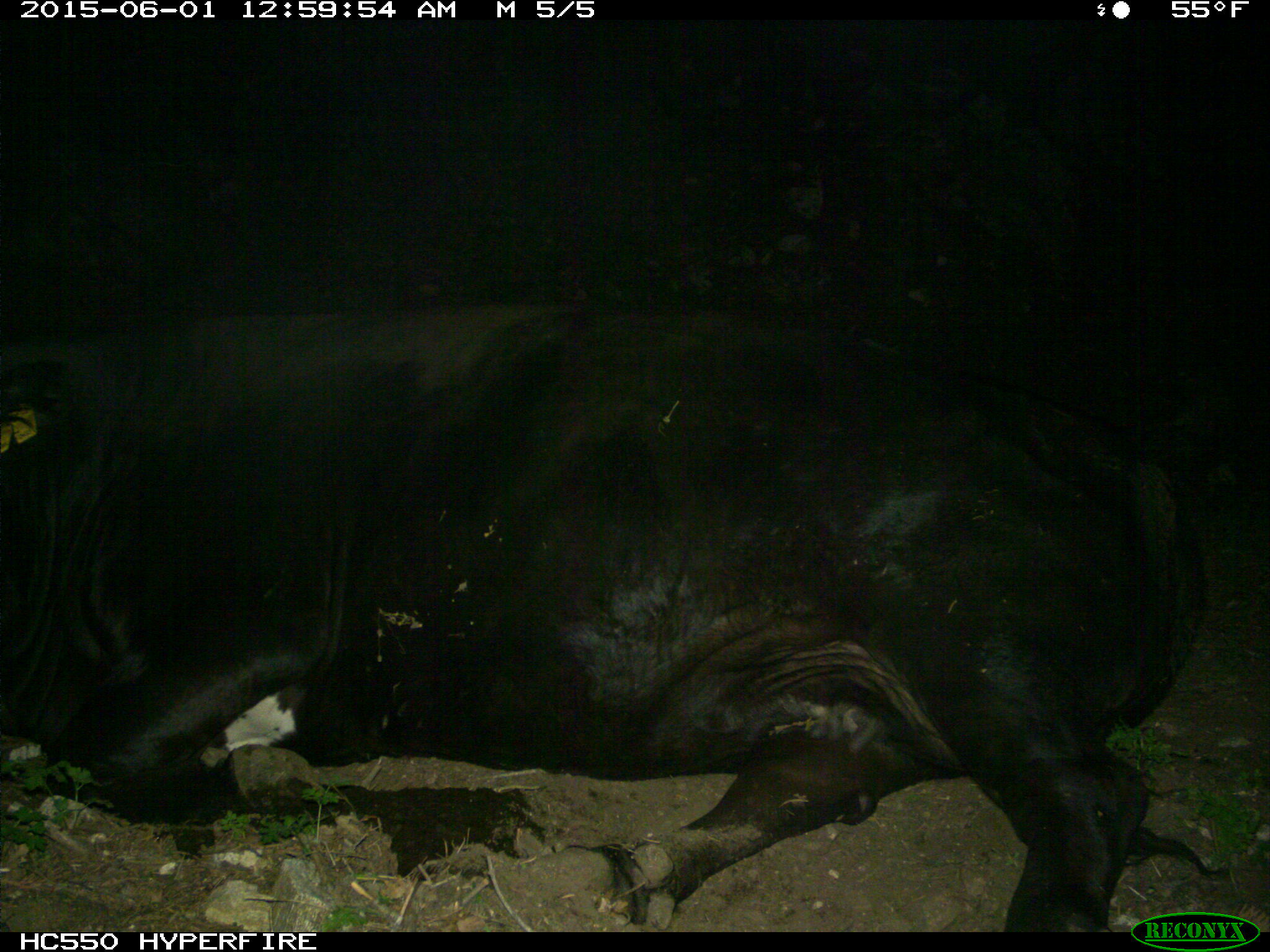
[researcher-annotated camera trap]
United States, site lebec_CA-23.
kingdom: Animalia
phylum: Chordata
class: Mammalia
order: Artiodactyla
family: Bovidae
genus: Bos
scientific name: Bos taurus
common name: domestic cow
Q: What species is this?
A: Bos taurus (domestic cow).